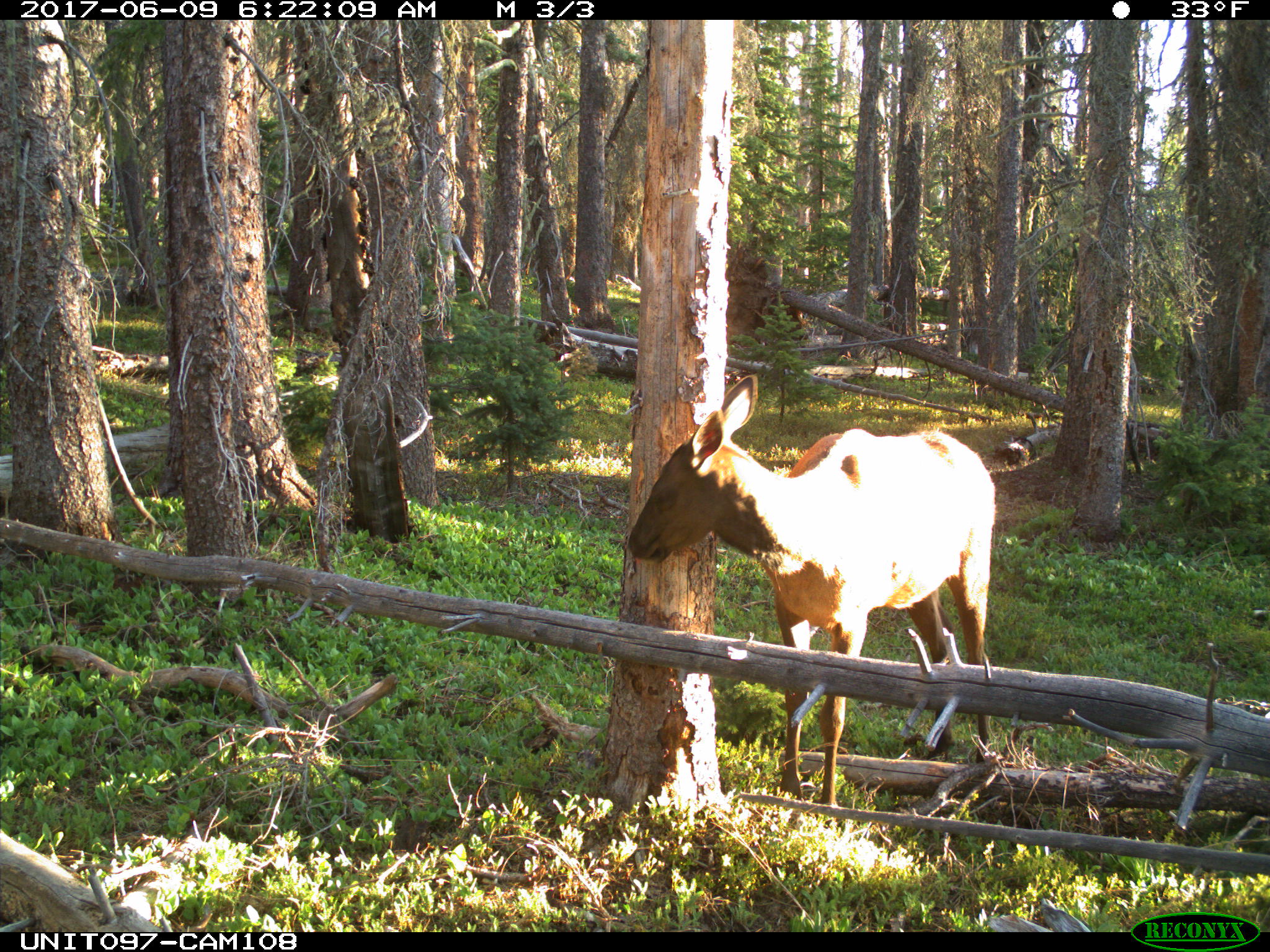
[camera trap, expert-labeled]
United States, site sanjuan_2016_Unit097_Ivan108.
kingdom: Animalia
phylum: Chordata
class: Mammalia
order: Artiodactyla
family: Cervidae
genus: Cervus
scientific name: Cervus elaphus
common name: red deer